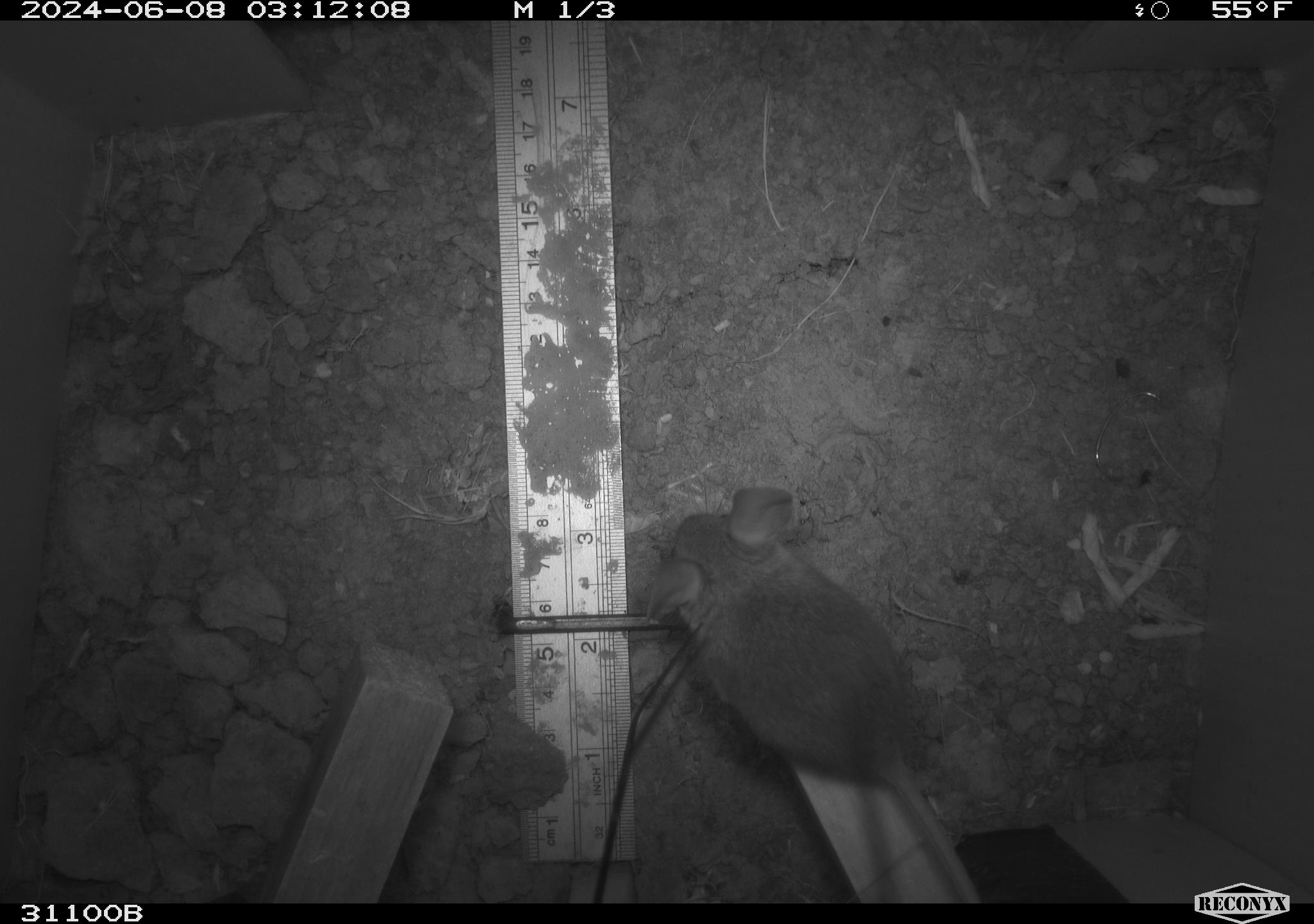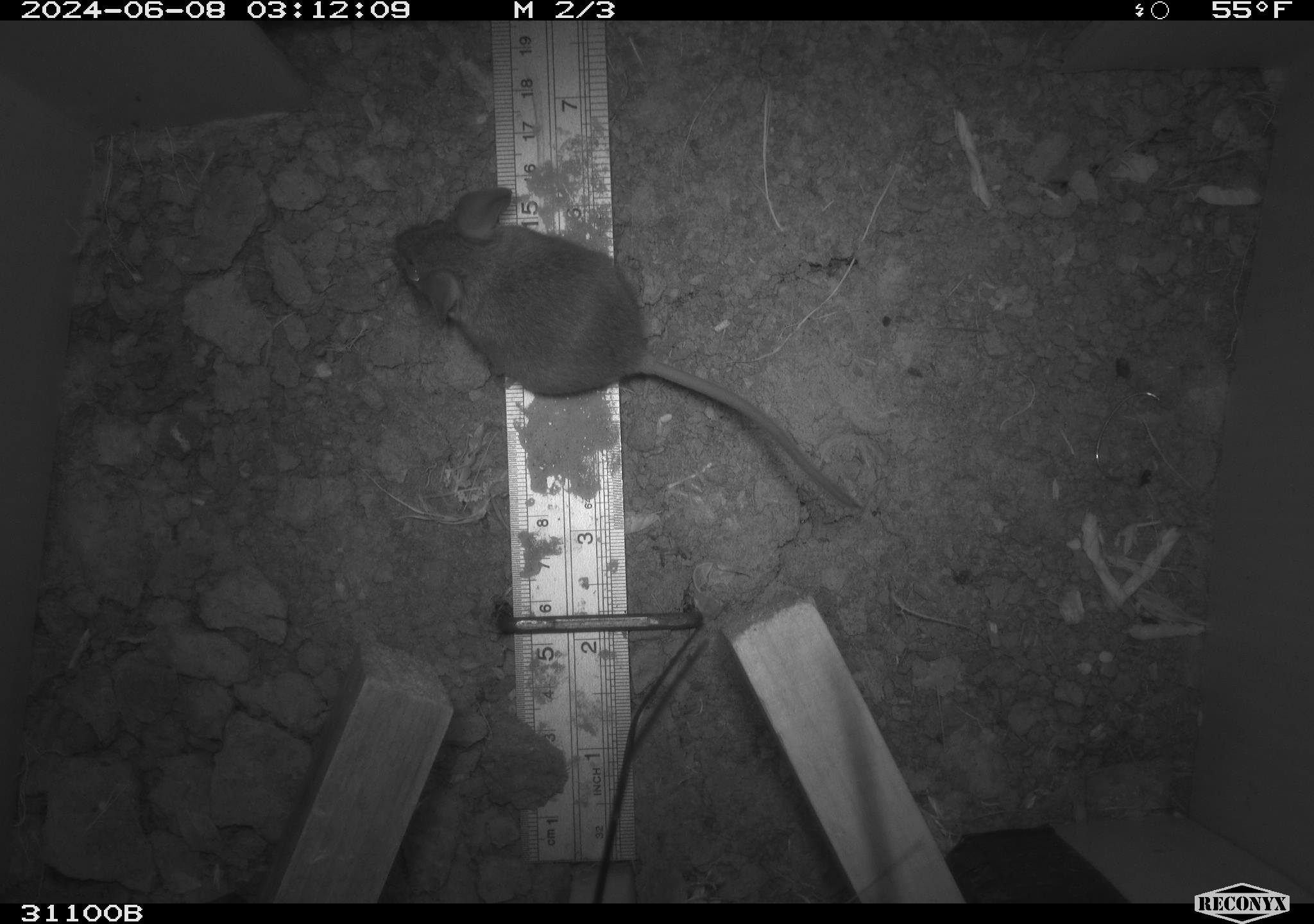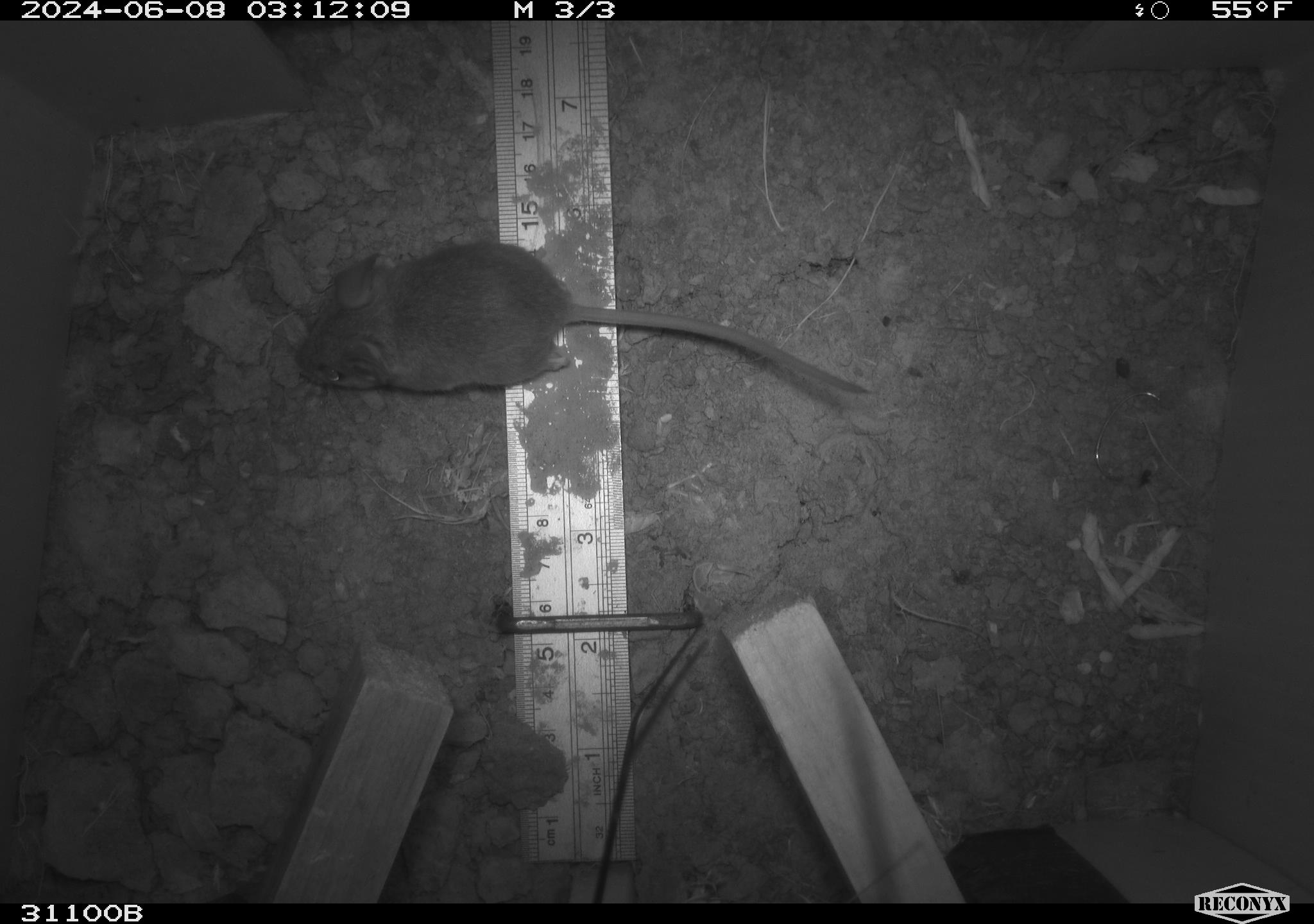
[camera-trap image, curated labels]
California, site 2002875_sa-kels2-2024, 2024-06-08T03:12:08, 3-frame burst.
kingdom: Animalia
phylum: Chordata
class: Mammalia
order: Rodentia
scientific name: Rodentia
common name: rodent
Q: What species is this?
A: Rodent (Rodentia).